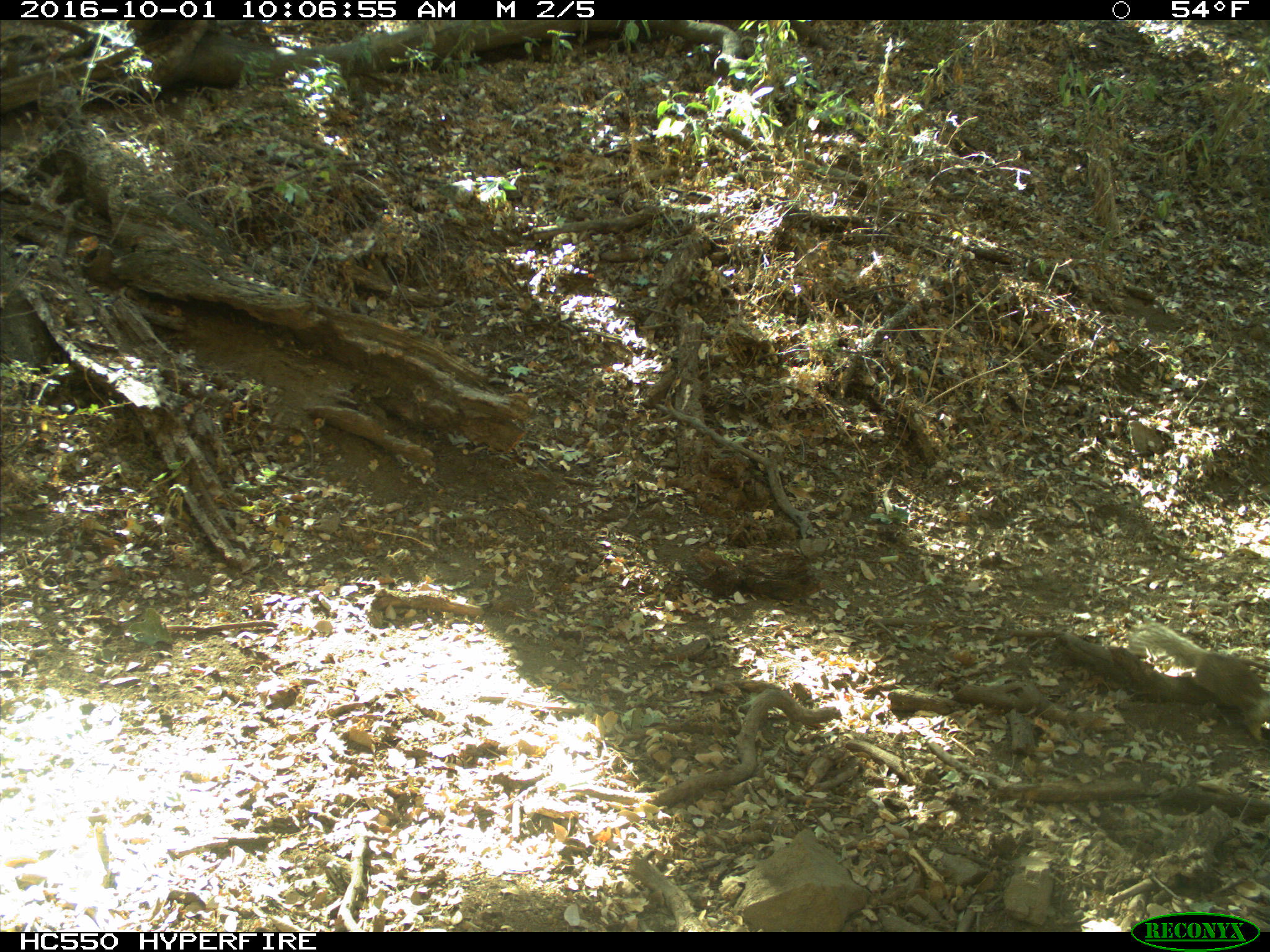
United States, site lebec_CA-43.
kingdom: Animalia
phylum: Chordata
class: Mammalia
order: Rodentia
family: Sciuridae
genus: Otospermophilus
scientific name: Otospermophilus beecheyi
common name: california ground squirrel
Otospermophilus beecheyi (california ground squirrel).